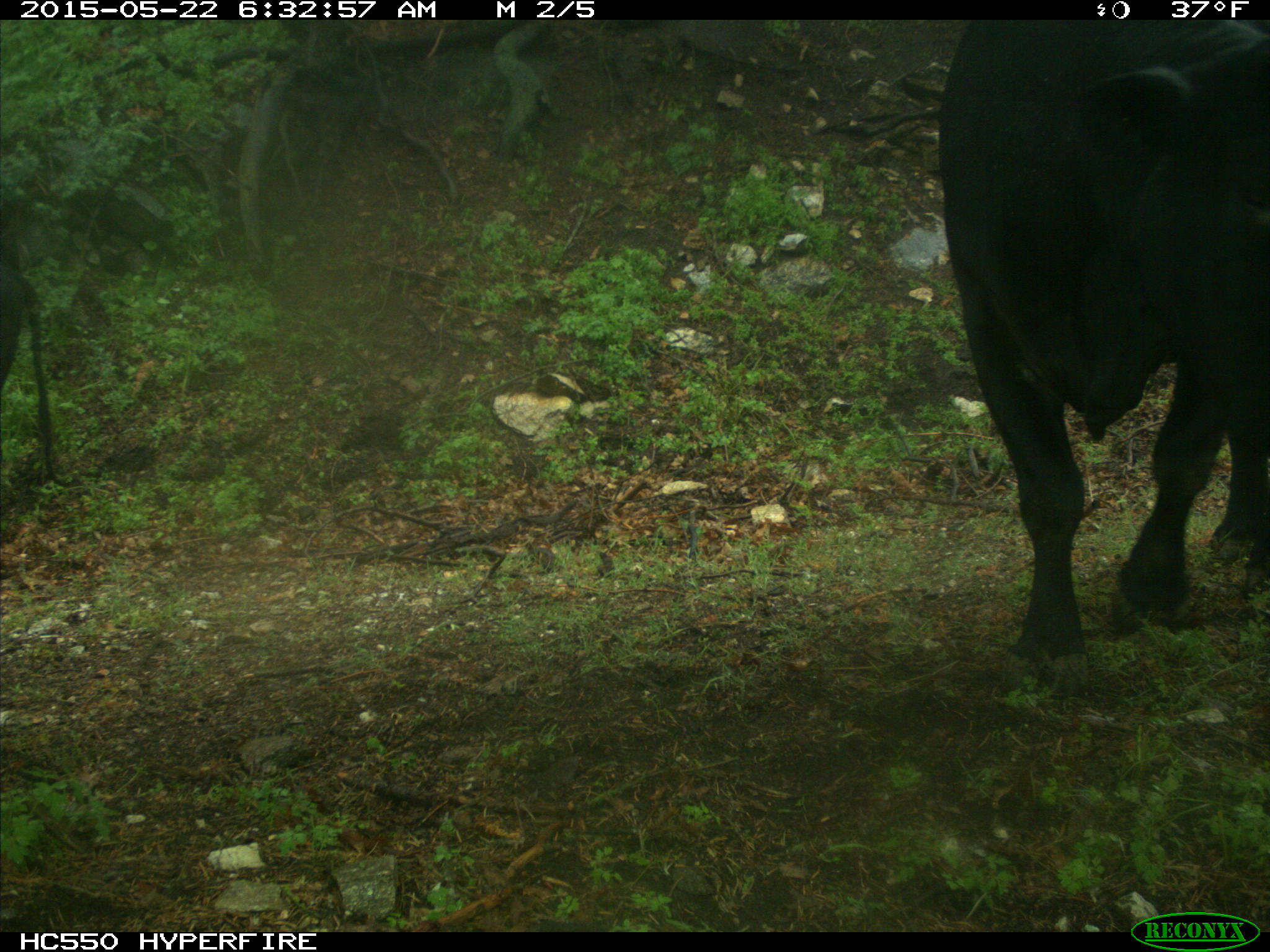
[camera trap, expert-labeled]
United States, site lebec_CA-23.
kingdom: Animalia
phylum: Chordata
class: Mammalia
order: Artiodactyla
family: Bovidae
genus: Bos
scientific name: Bos taurus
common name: domestic cow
Bos taurus (domestic cow).